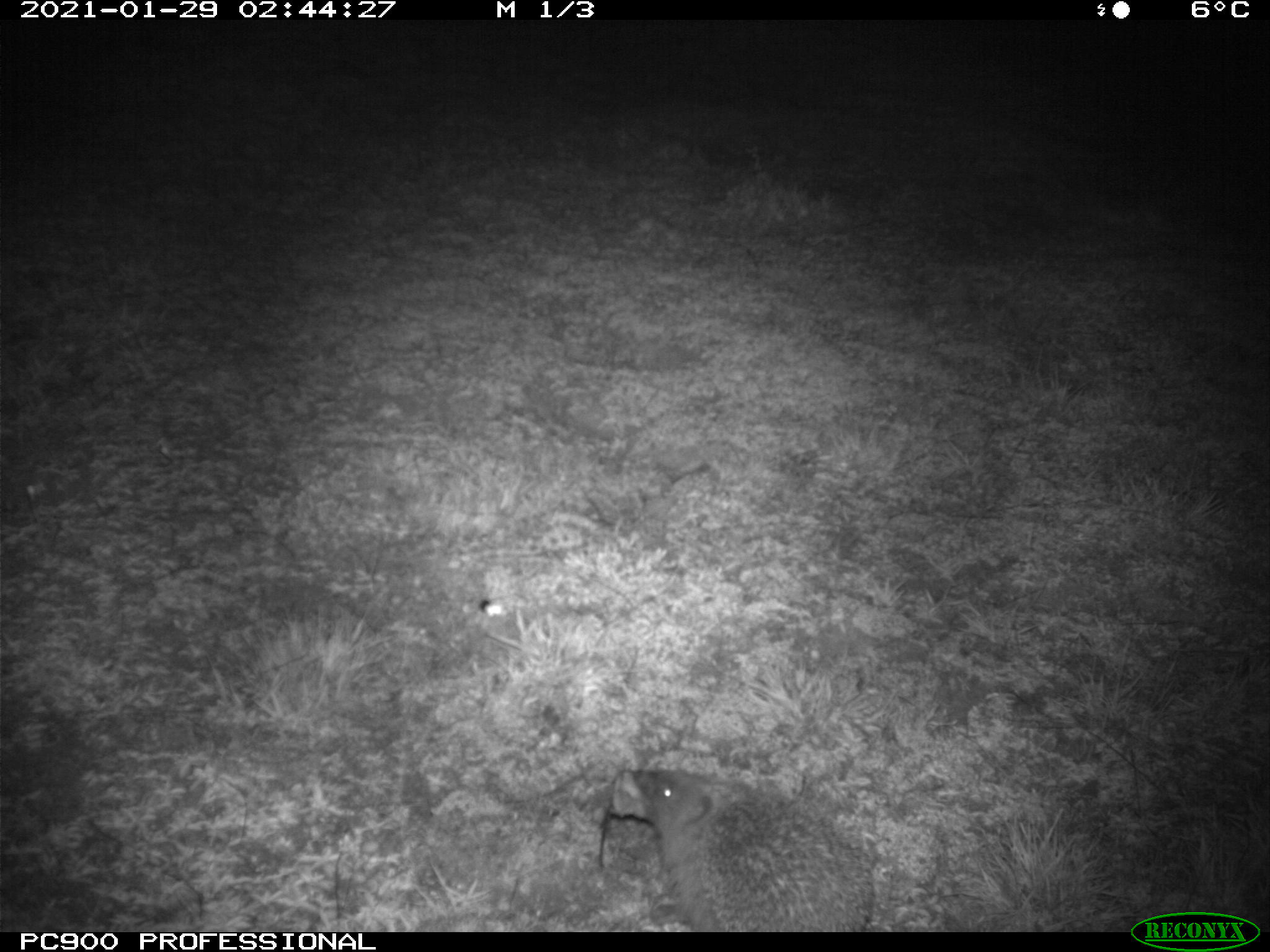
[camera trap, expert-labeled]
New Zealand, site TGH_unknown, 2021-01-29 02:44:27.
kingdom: Animalia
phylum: Chordata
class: Mammalia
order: Eulipotyphla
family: Erinaceidae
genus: Erinaceus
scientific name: Erinaceus europaeus europaeus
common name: european hedgehog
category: hedgehog